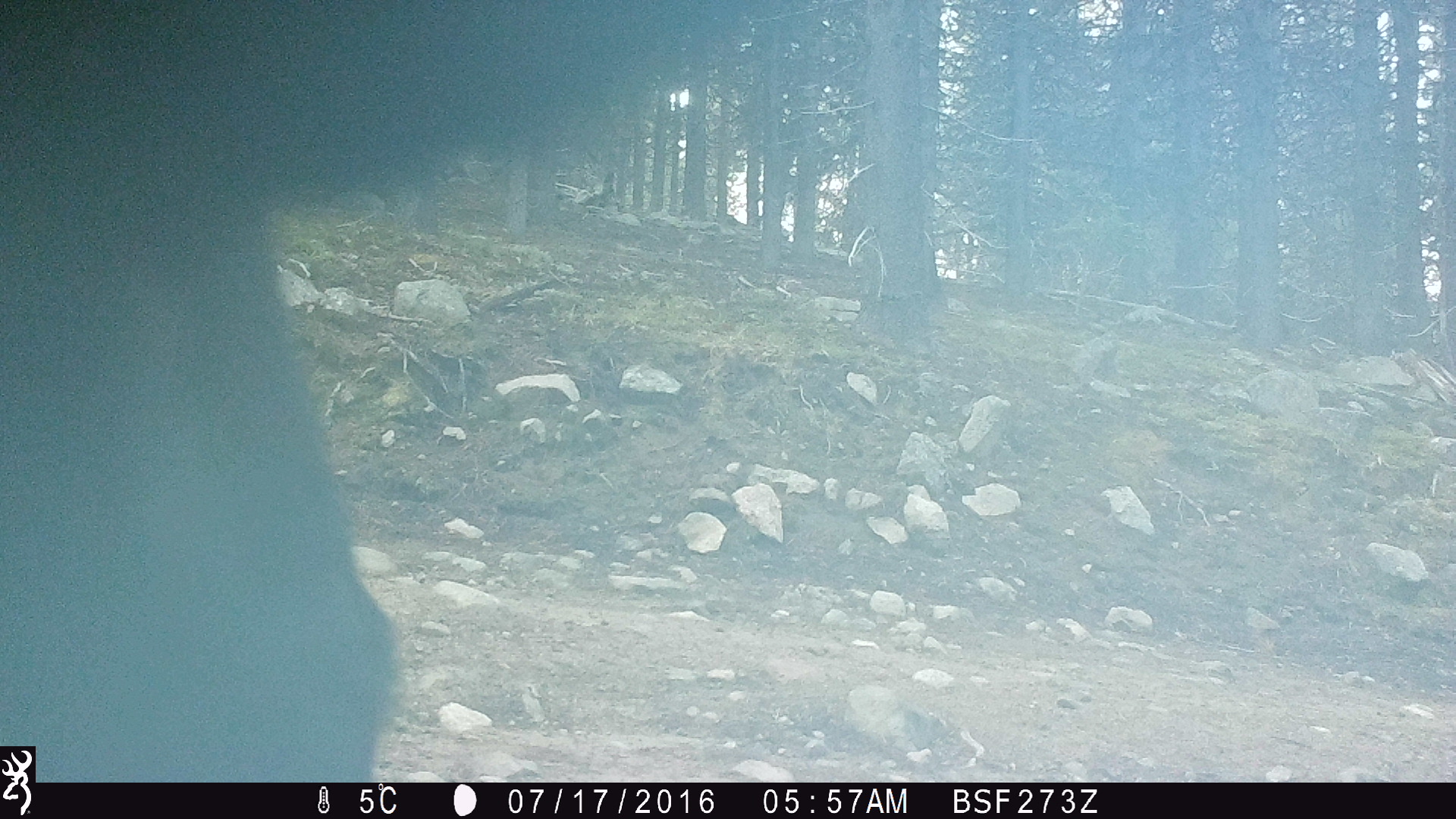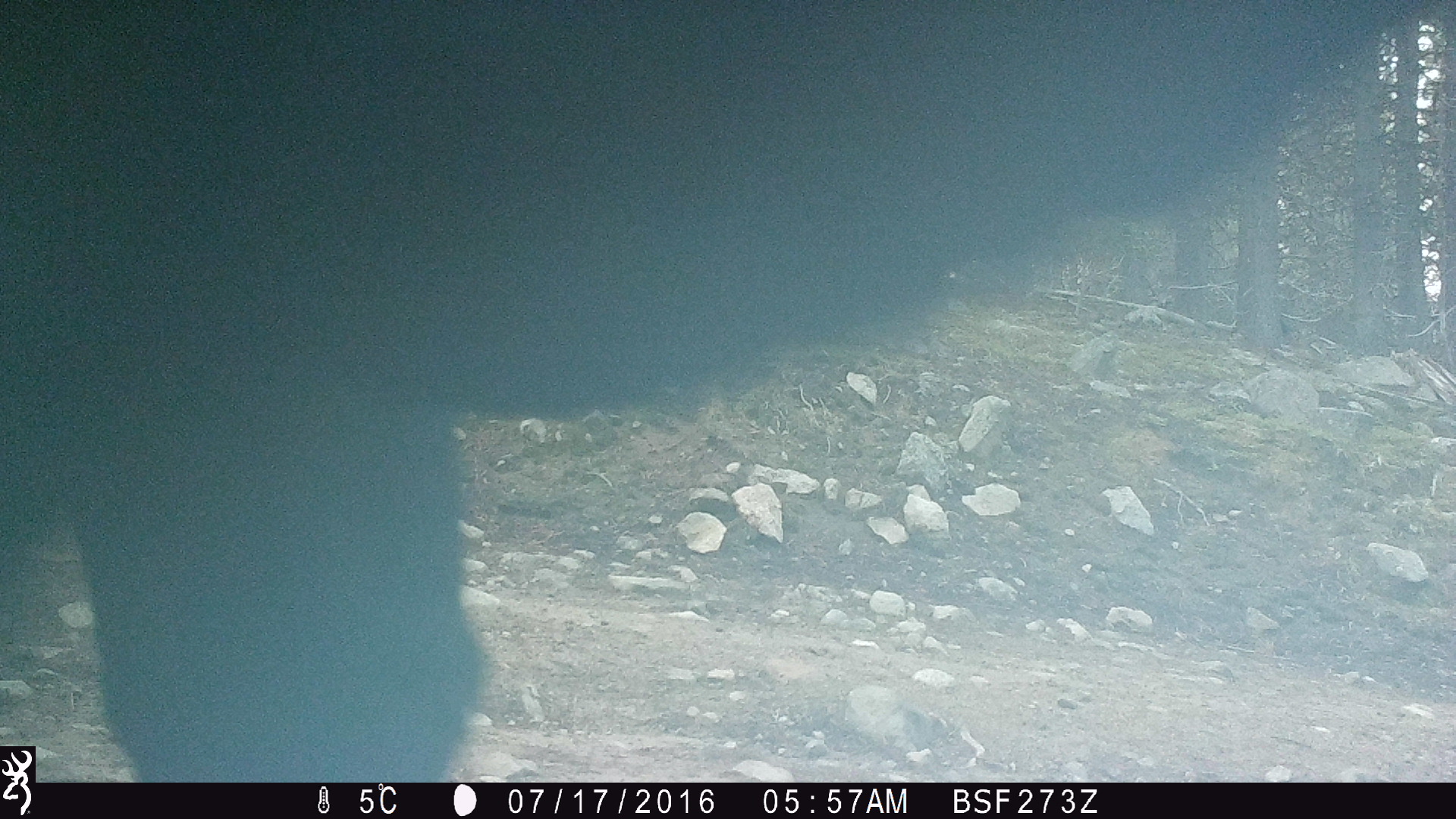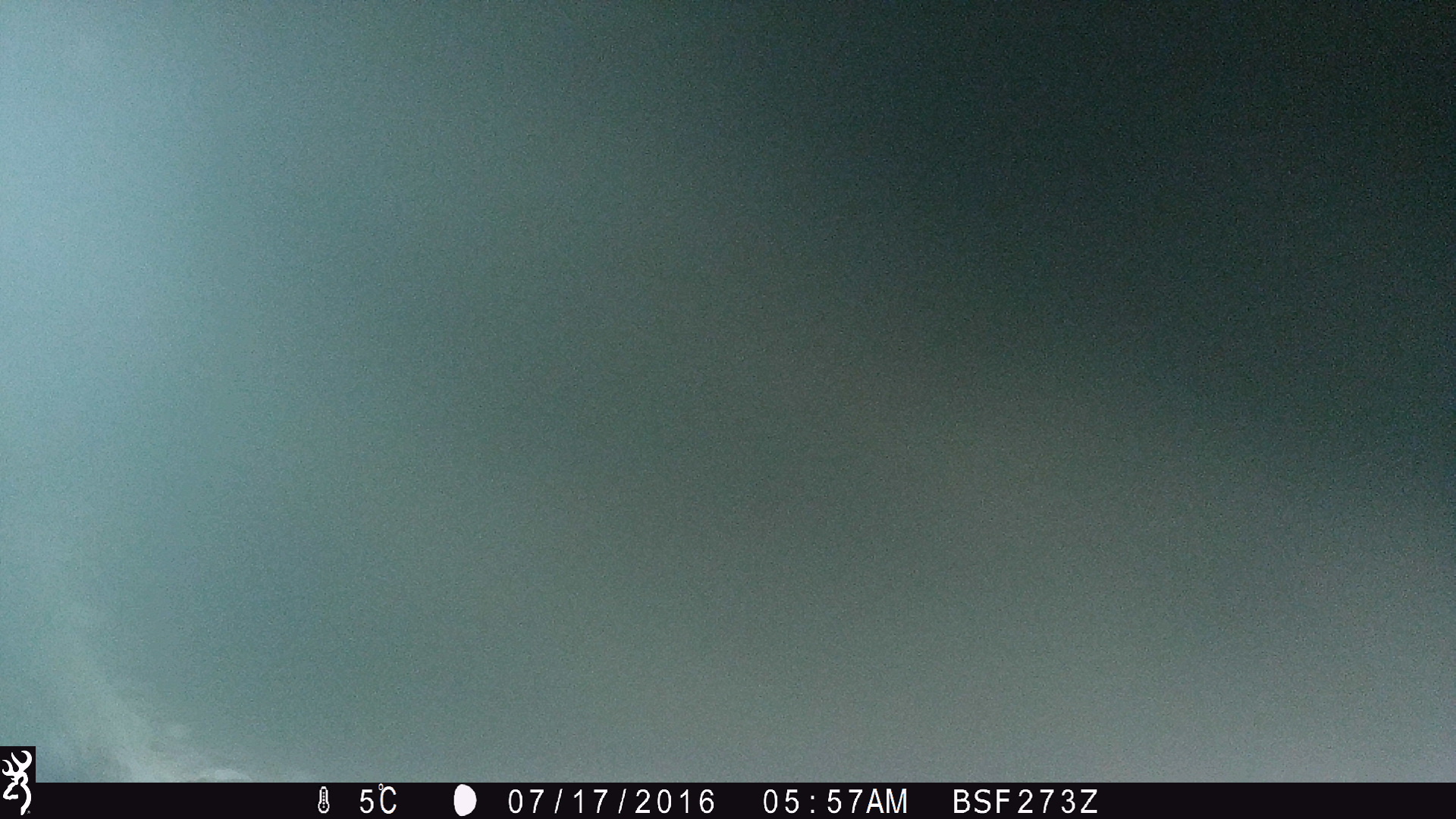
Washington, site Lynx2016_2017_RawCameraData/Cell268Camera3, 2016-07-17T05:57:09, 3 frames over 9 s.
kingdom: Animalia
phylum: Chordata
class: Mammalia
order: Artiodactyla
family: Bovidae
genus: Bos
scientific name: Bos taurus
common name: domestic cattle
Domestic cattle (Bos taurus). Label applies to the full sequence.